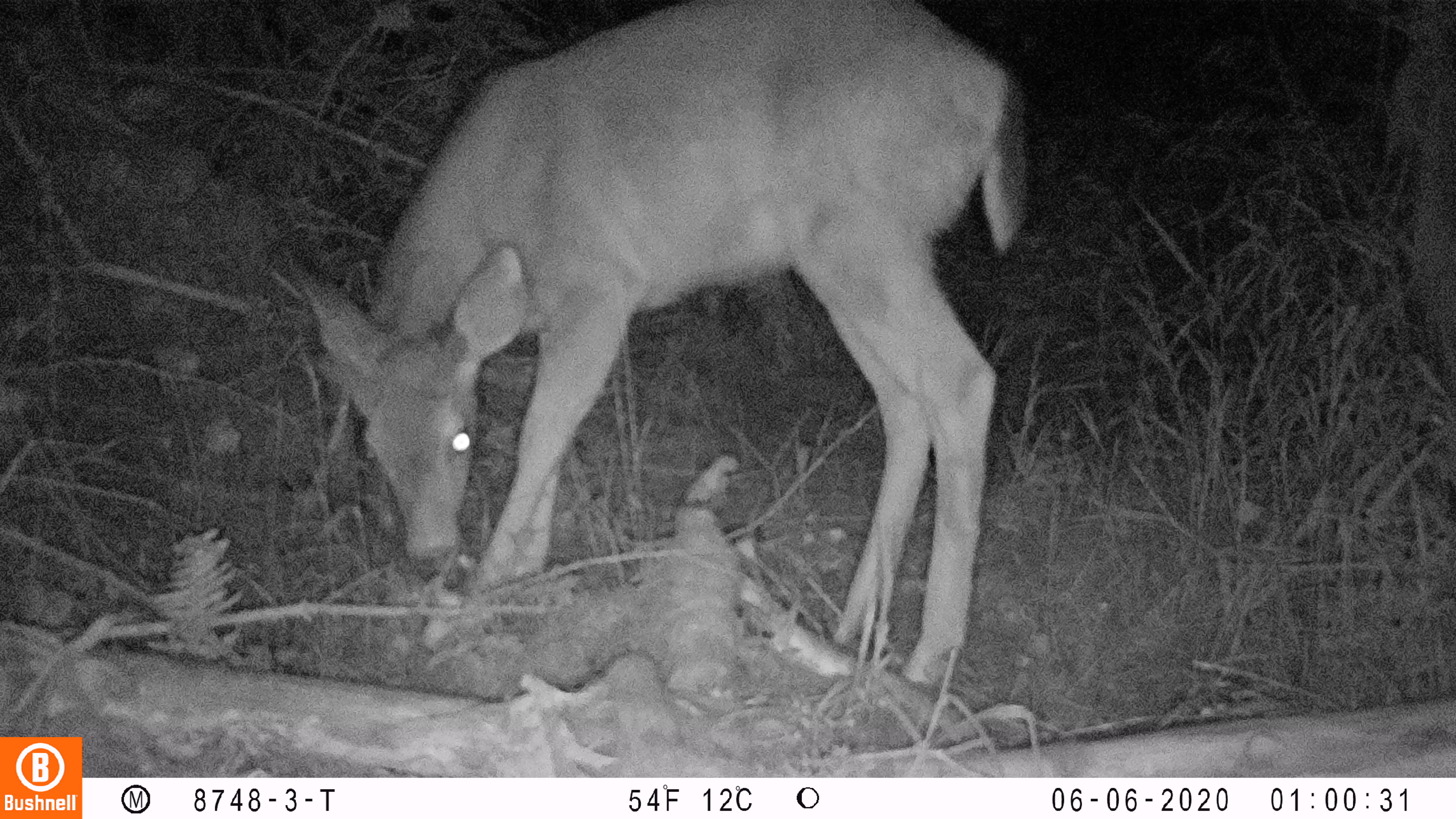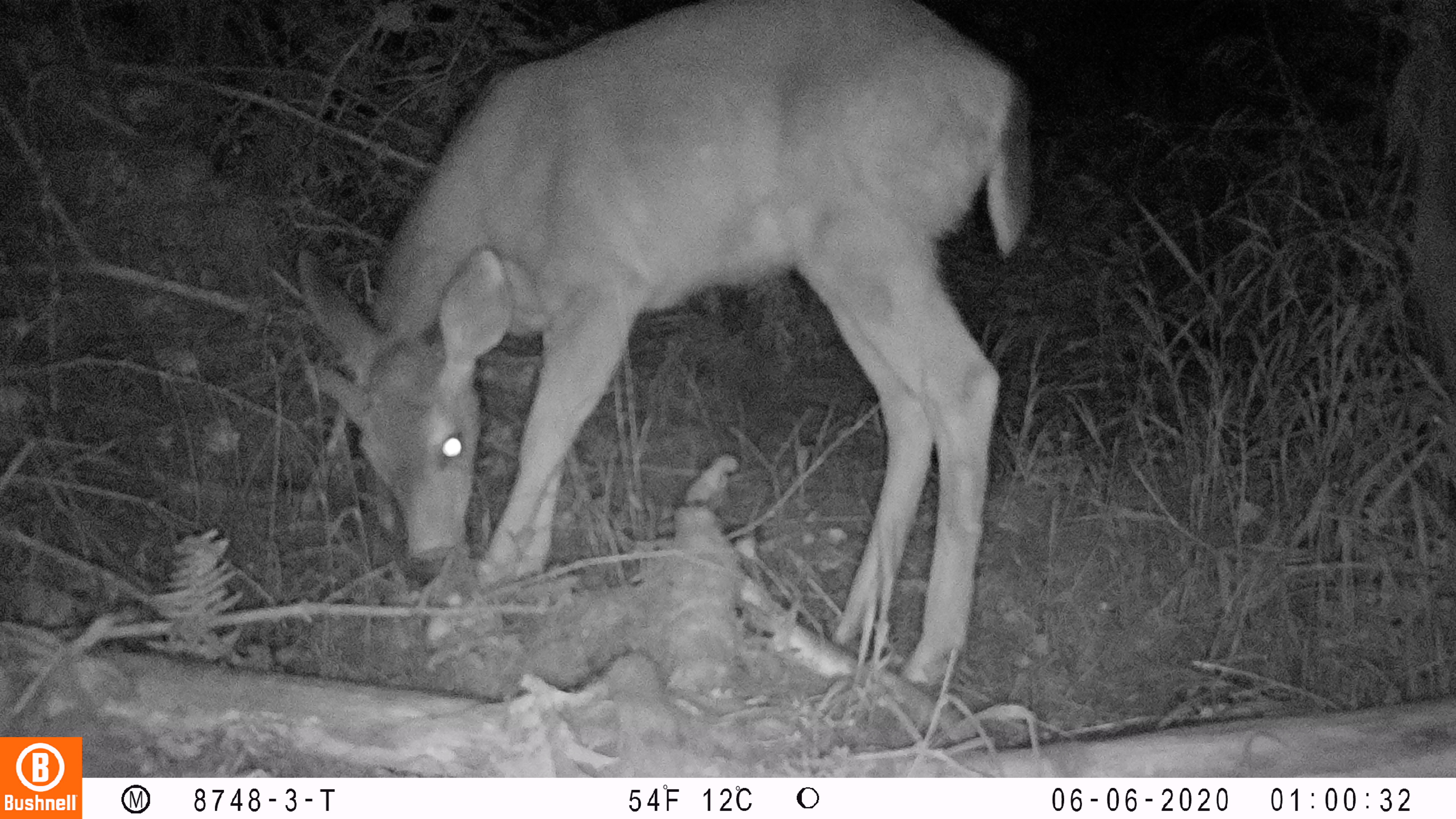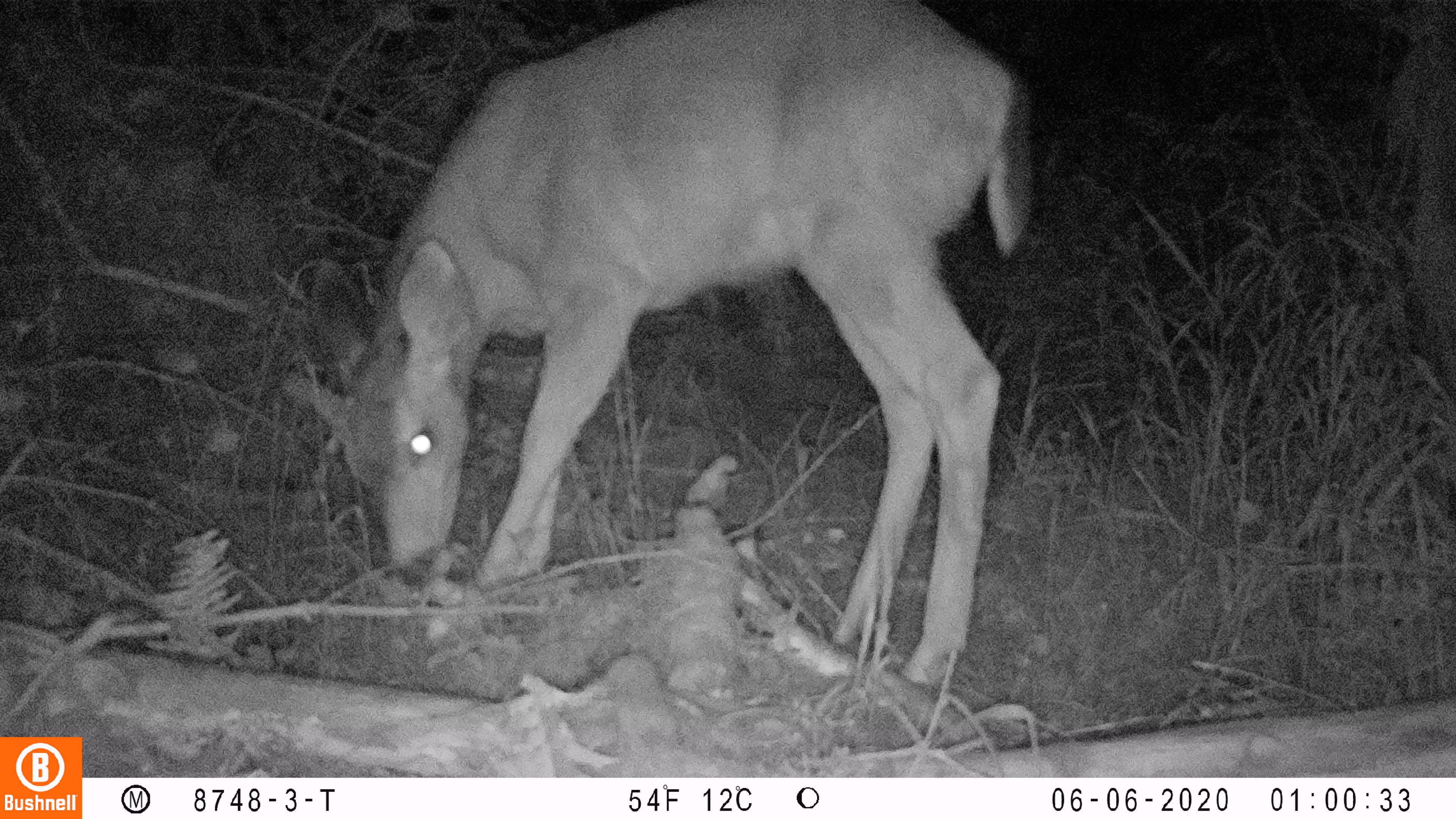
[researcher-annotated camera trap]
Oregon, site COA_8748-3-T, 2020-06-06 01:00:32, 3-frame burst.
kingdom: Animalia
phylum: Chordata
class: Mammalia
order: Artiodactyla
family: Cervidae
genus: Odocoileus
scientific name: Odocoileus hemionus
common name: black-tailed deer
Black-tailed deer (Odocoileus hemionus).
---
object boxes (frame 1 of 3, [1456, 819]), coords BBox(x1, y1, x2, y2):
black-tailed deer: BBox(272, 0, 1036, 681)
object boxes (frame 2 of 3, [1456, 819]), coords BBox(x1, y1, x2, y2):
black-tailed deer: BBox(292, 0, 1039, 677)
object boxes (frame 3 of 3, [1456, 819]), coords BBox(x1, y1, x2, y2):
black-tailed deer: BBox(268, 0, 1037, 685)